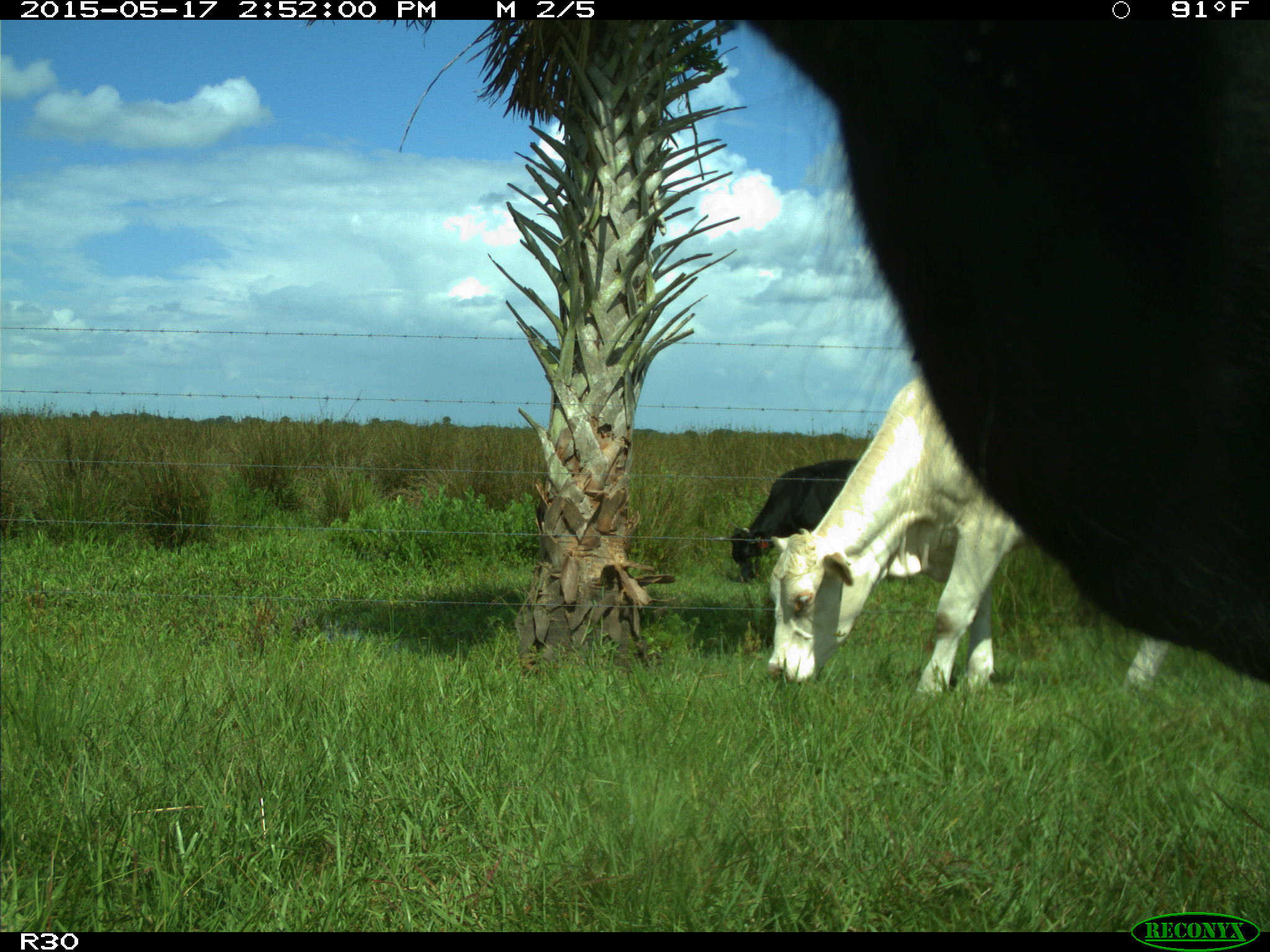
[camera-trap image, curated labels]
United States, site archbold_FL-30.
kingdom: Animalia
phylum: Chordata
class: Mammalia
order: Artiodactyla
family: Bovidae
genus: Bos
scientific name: Bos taurus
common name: domestic cow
Bos taurus (domestic cow).